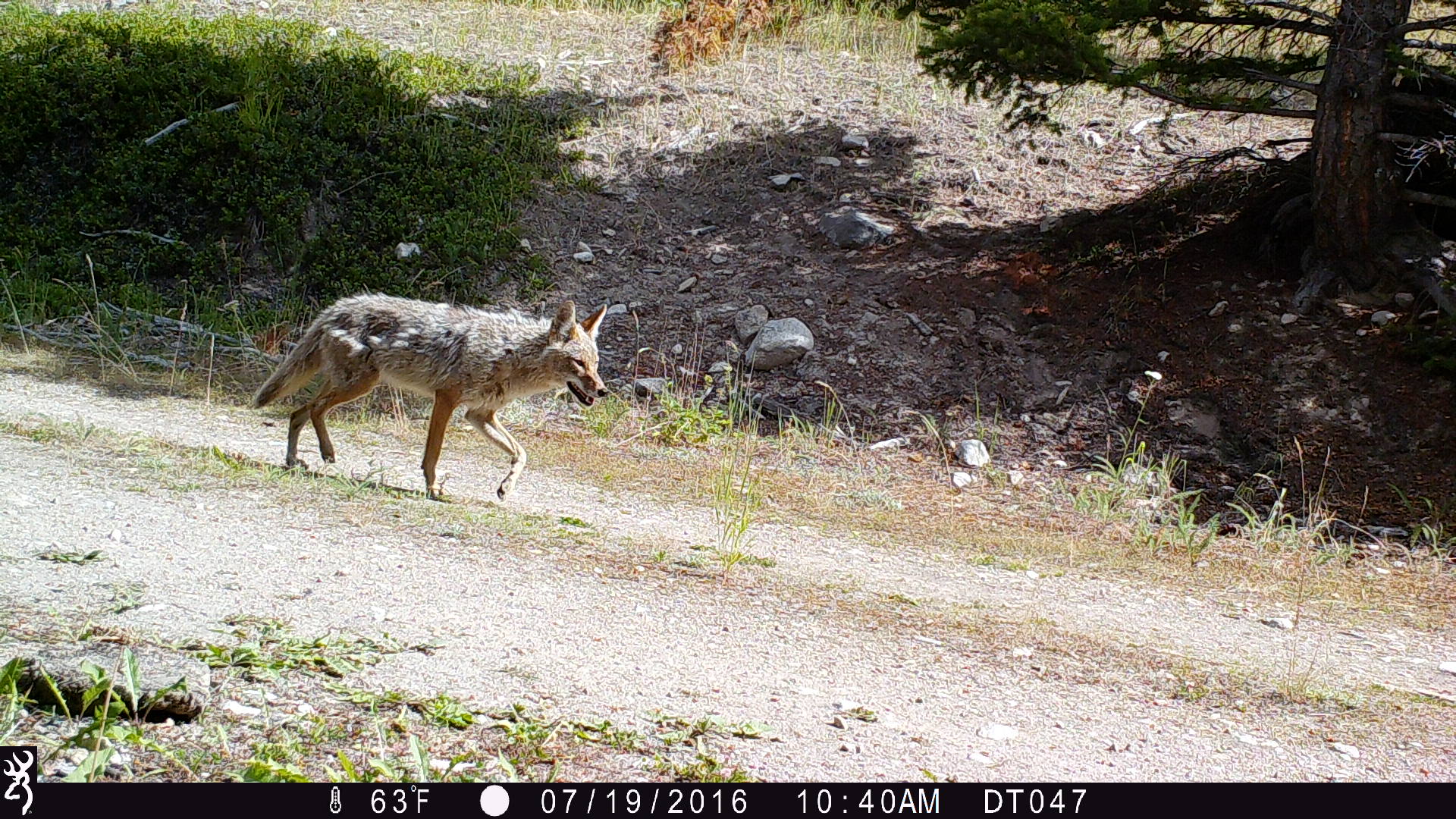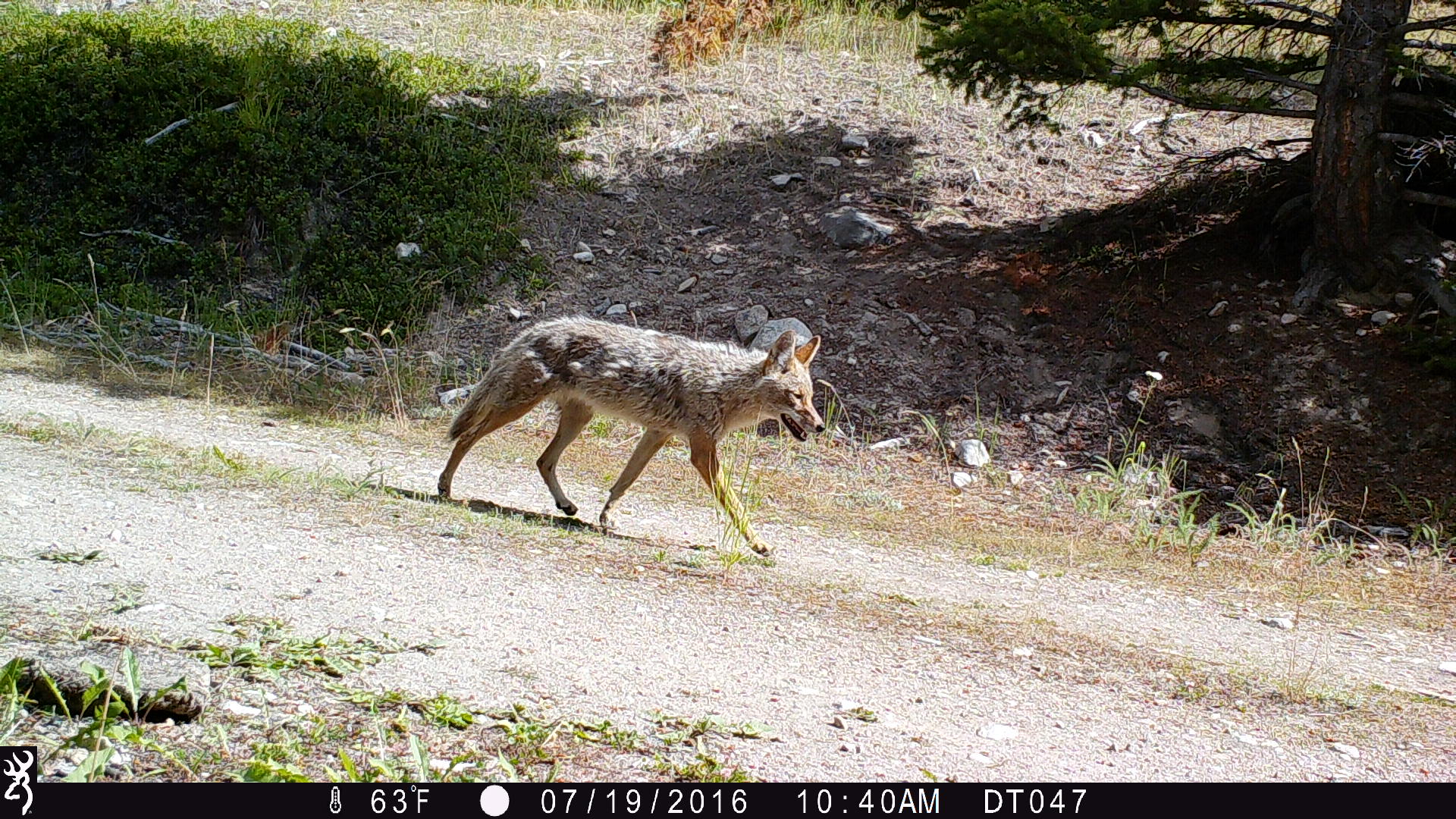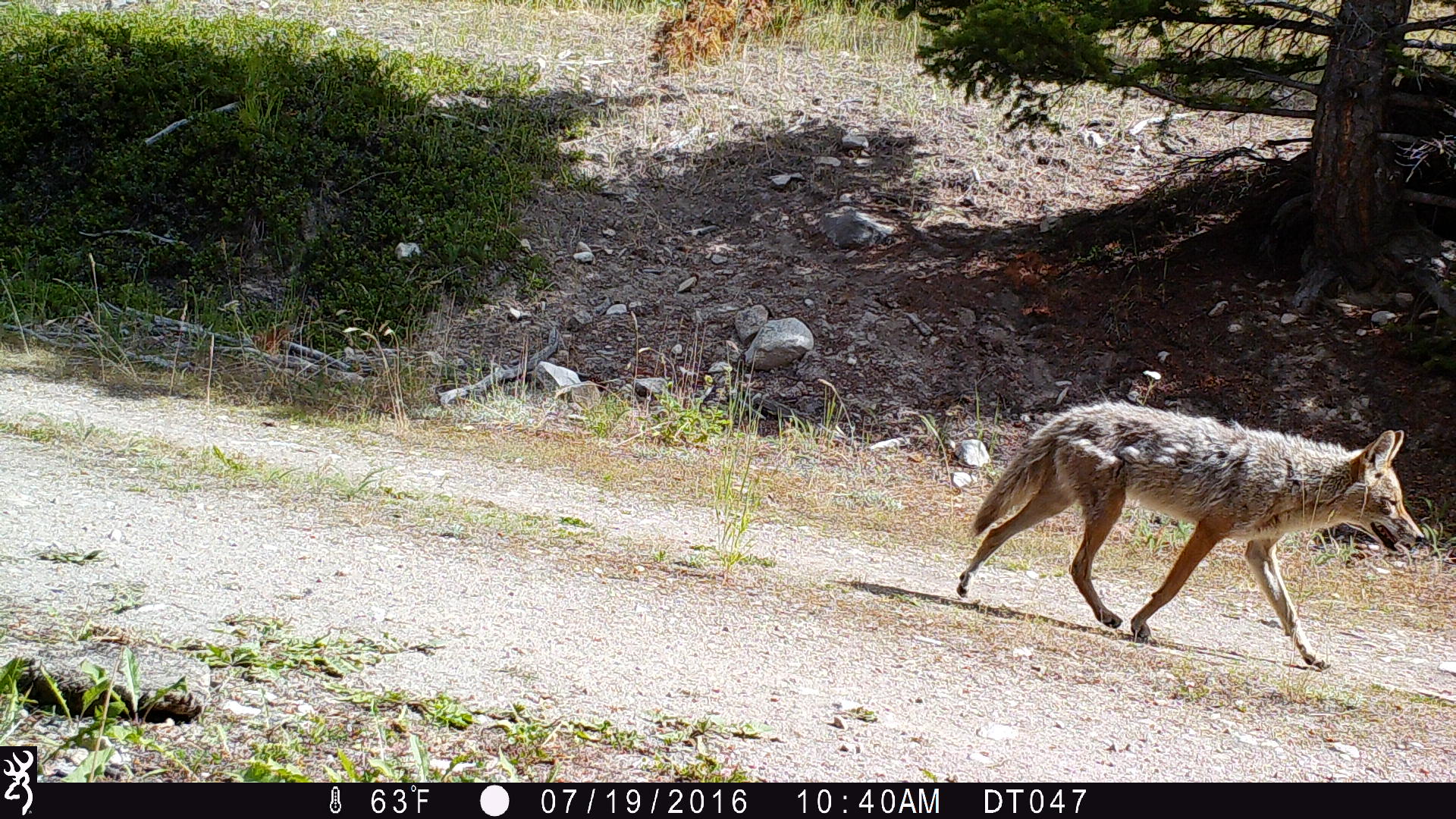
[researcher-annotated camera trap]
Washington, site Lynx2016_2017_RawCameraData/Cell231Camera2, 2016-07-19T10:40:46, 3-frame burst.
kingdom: Animalia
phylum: Chordata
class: Mammalia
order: Carnivora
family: Canidae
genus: Canis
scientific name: Canis latrans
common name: coyote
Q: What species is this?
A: Canis latrans (coyote).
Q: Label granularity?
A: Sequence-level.